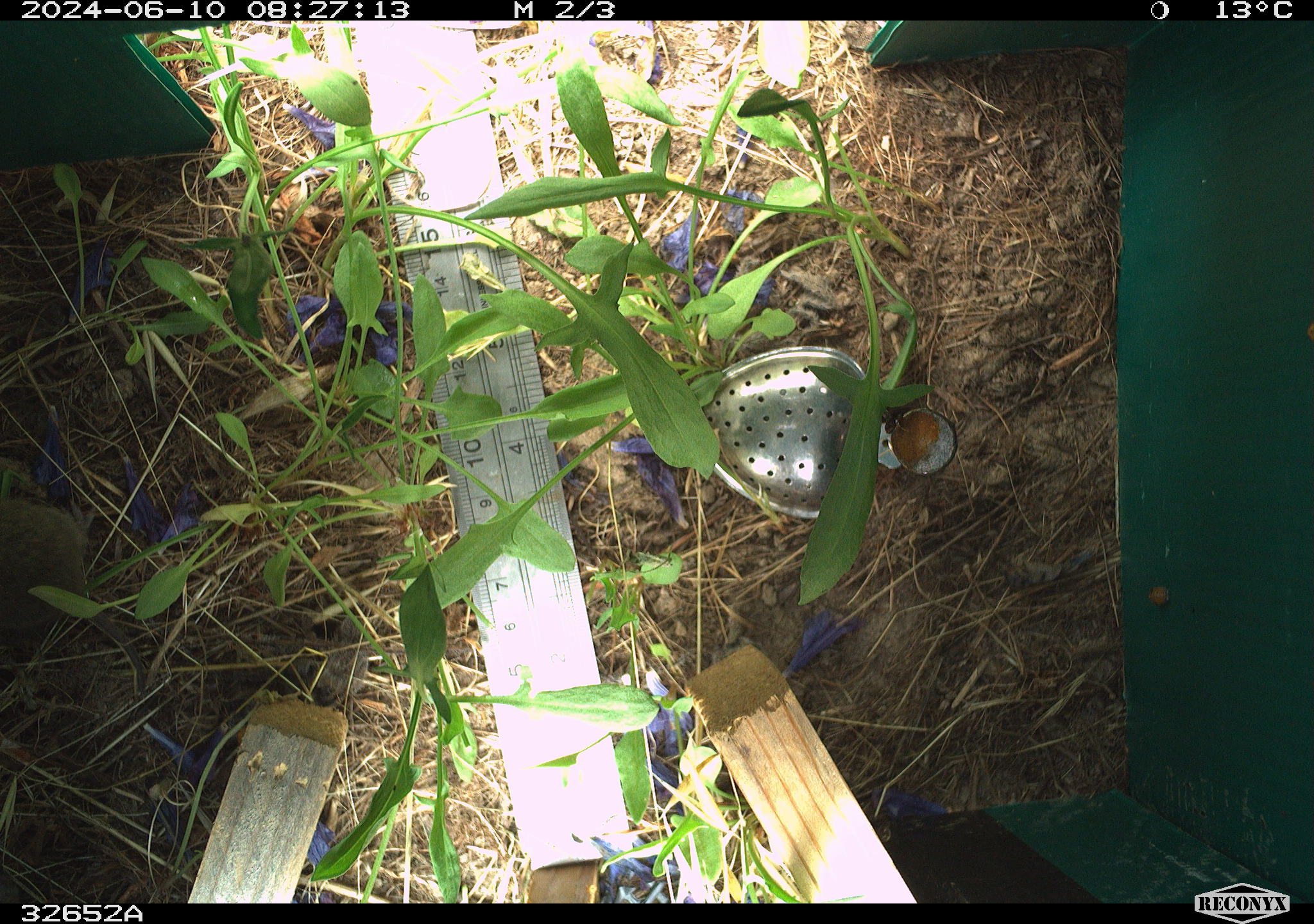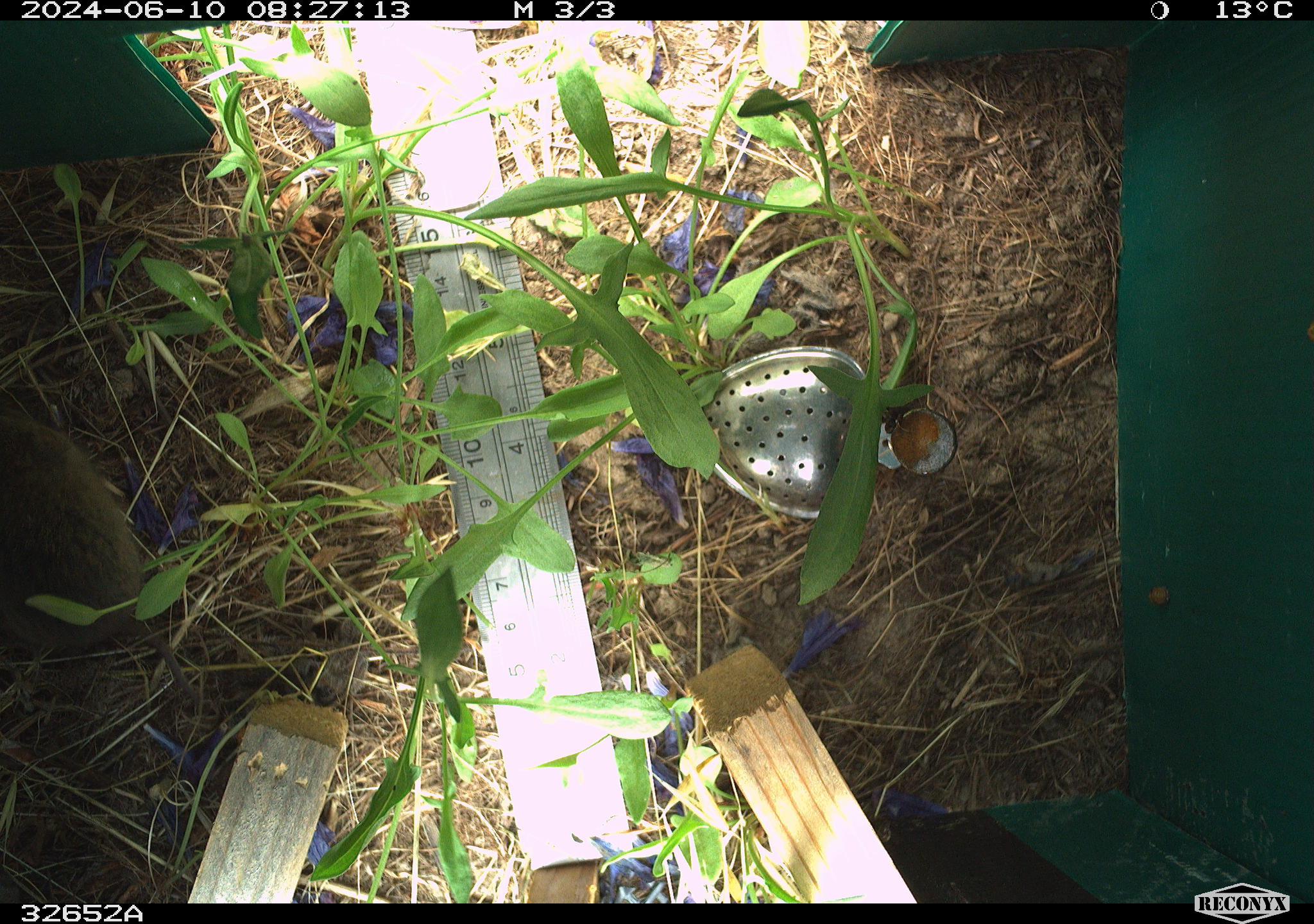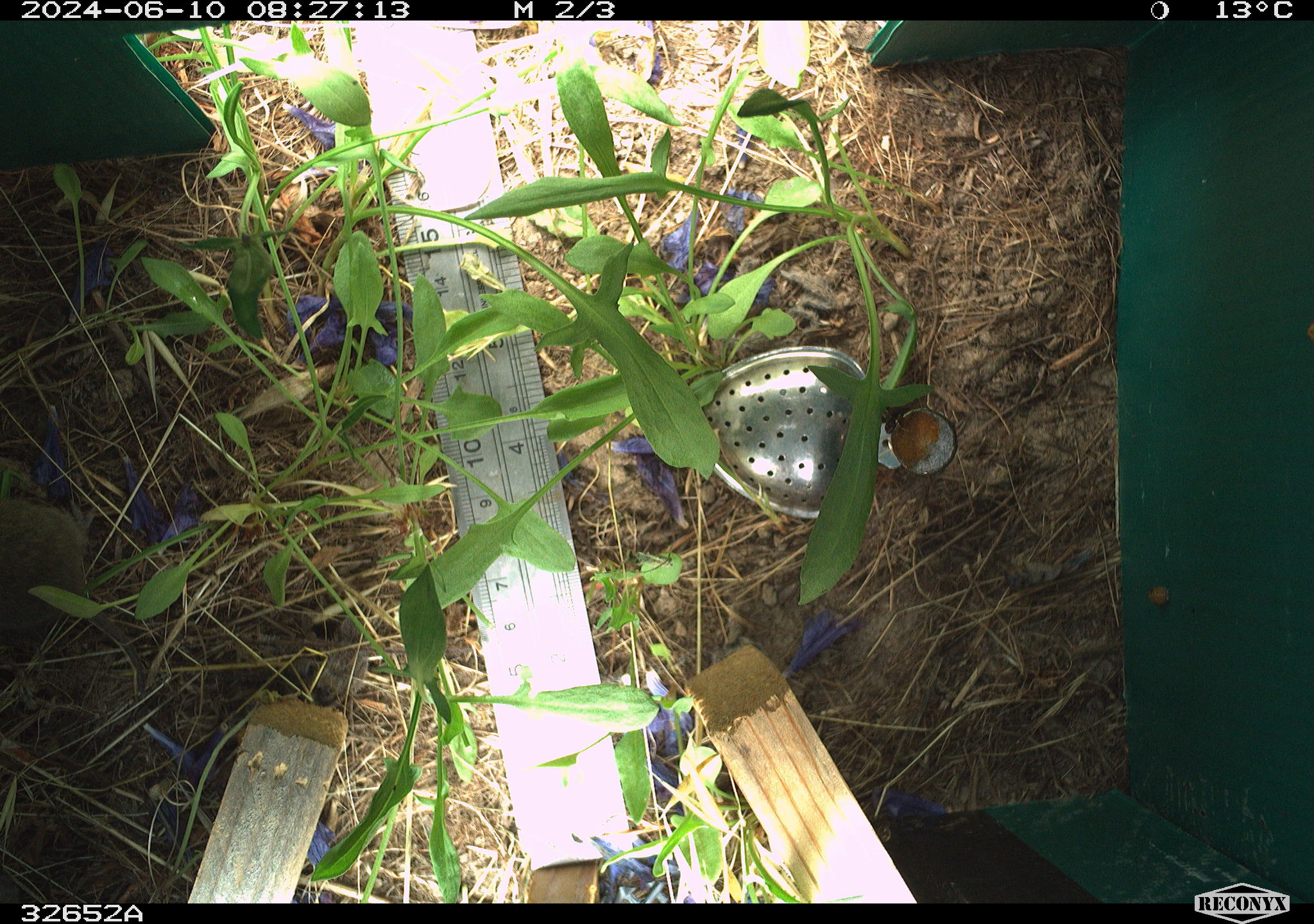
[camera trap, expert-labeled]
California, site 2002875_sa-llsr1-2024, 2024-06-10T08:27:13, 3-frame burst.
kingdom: Animalia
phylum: Chordata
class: Mammalia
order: Rodentia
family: Cricetidae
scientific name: Arvicolinae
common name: voles, lemmings, and muskrats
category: arvicolinae subfamily